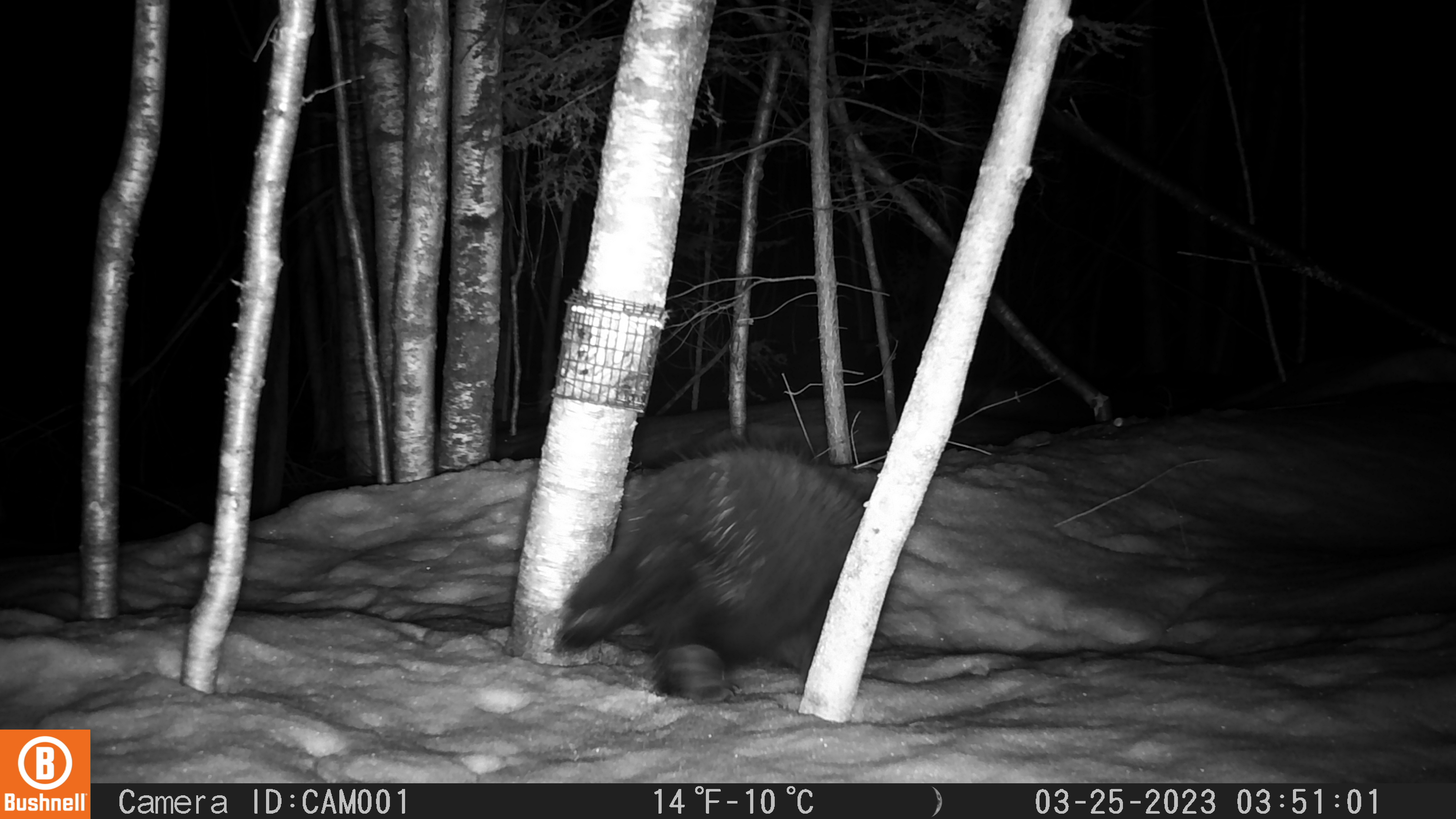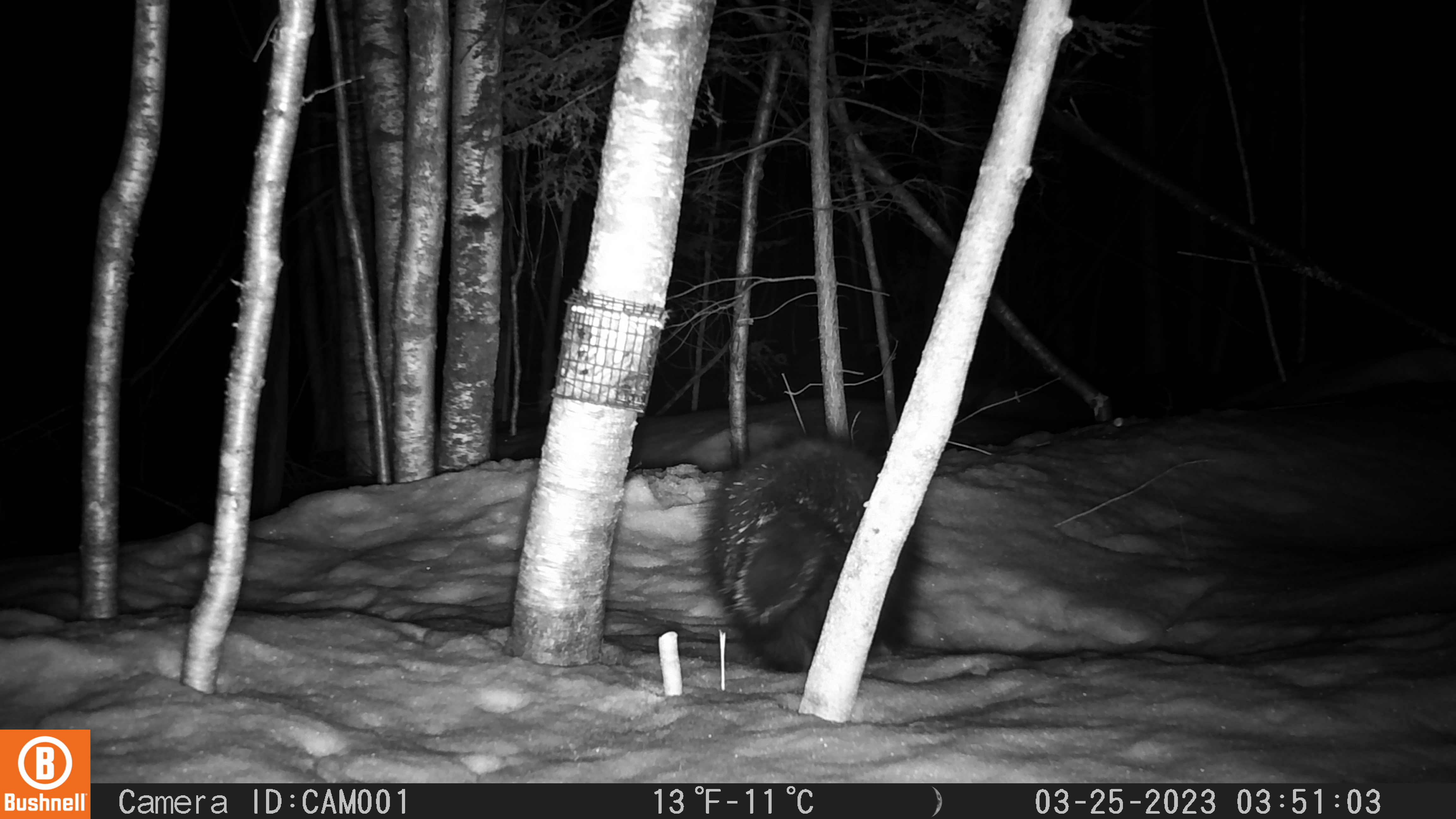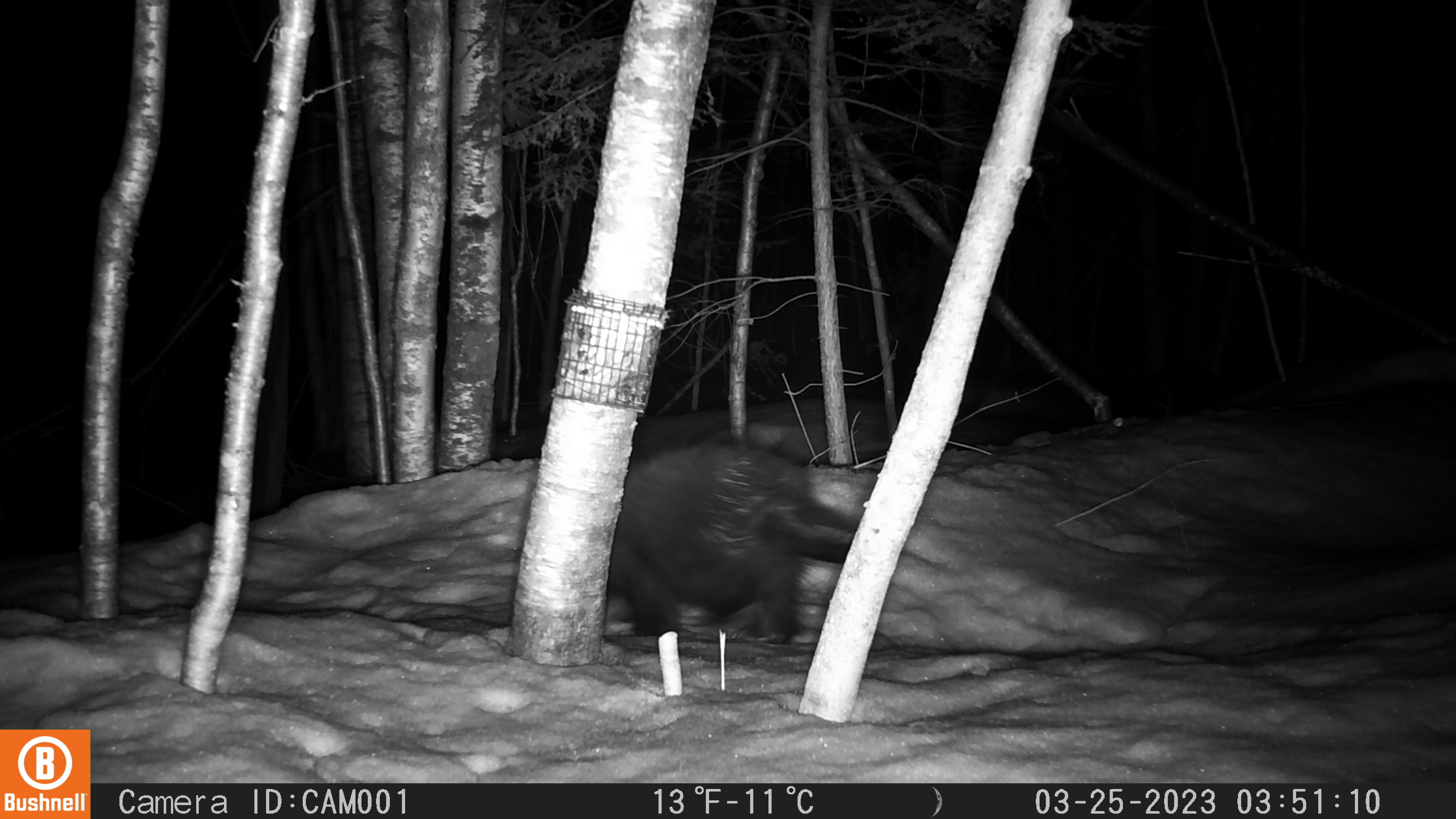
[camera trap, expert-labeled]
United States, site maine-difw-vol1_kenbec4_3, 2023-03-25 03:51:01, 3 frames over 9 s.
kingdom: Animalia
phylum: Chordata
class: Mammalia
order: Rodentia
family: Erethizontidae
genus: Erethizon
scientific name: Erethizon dorsatum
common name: porcupine